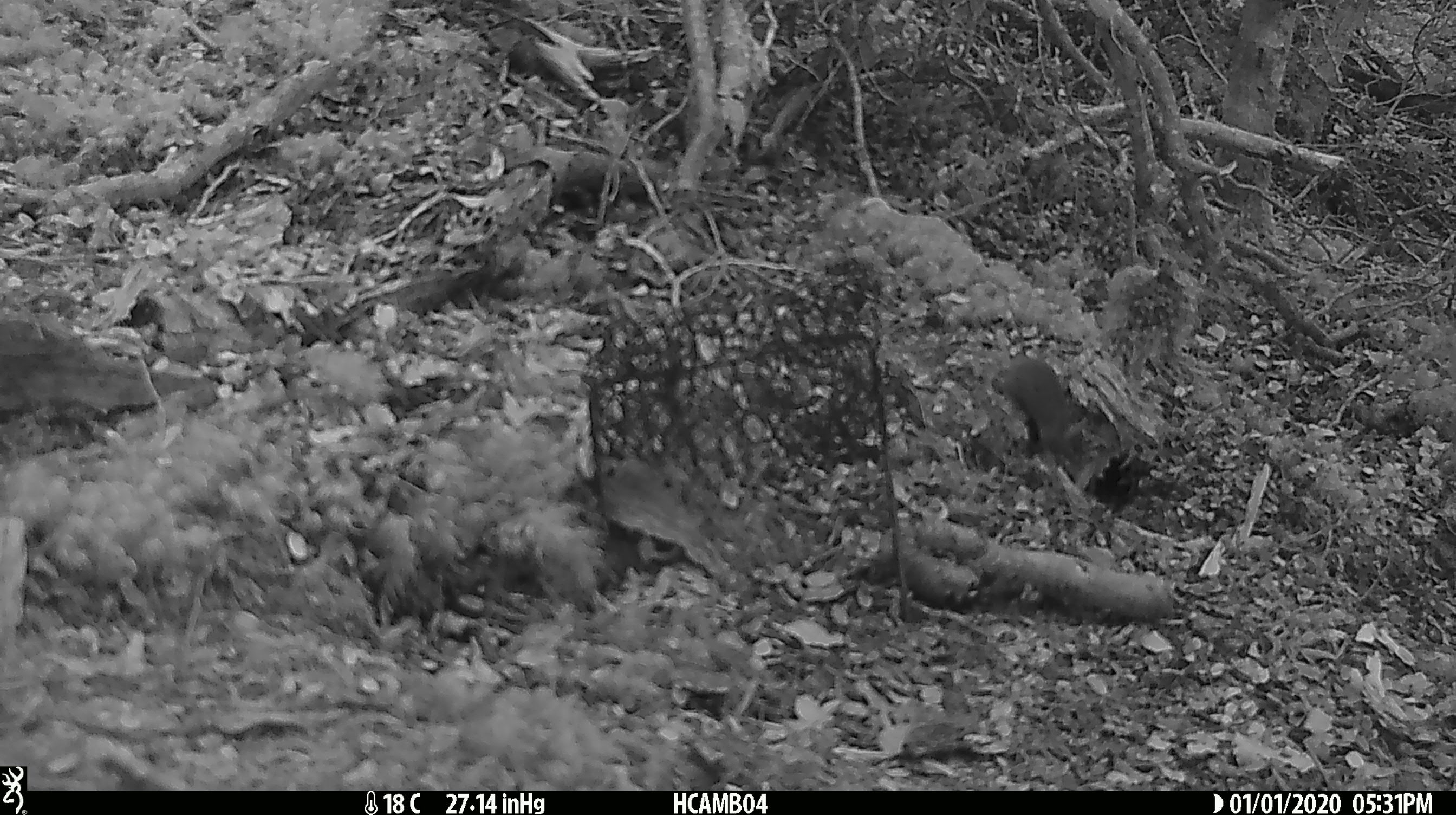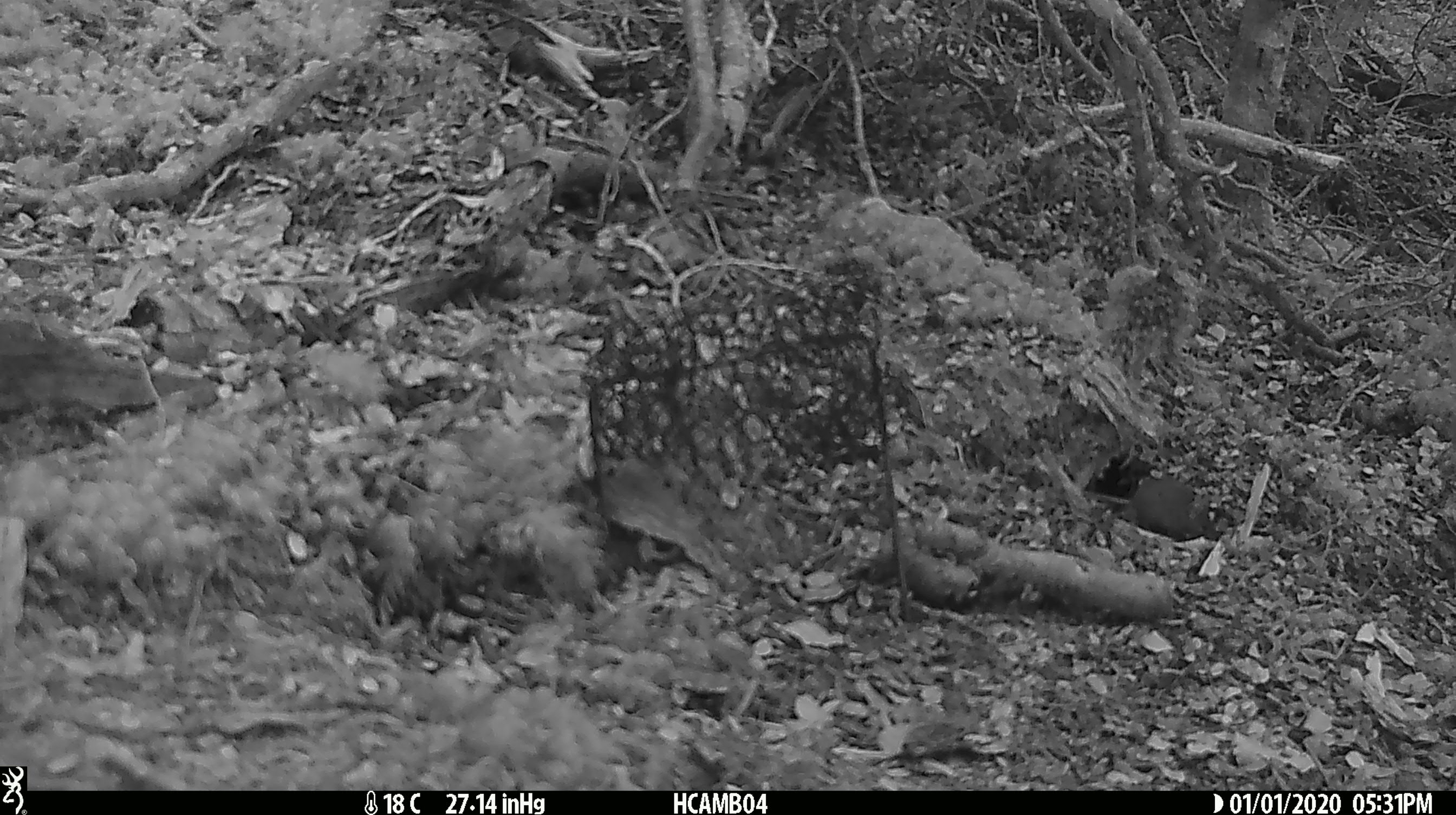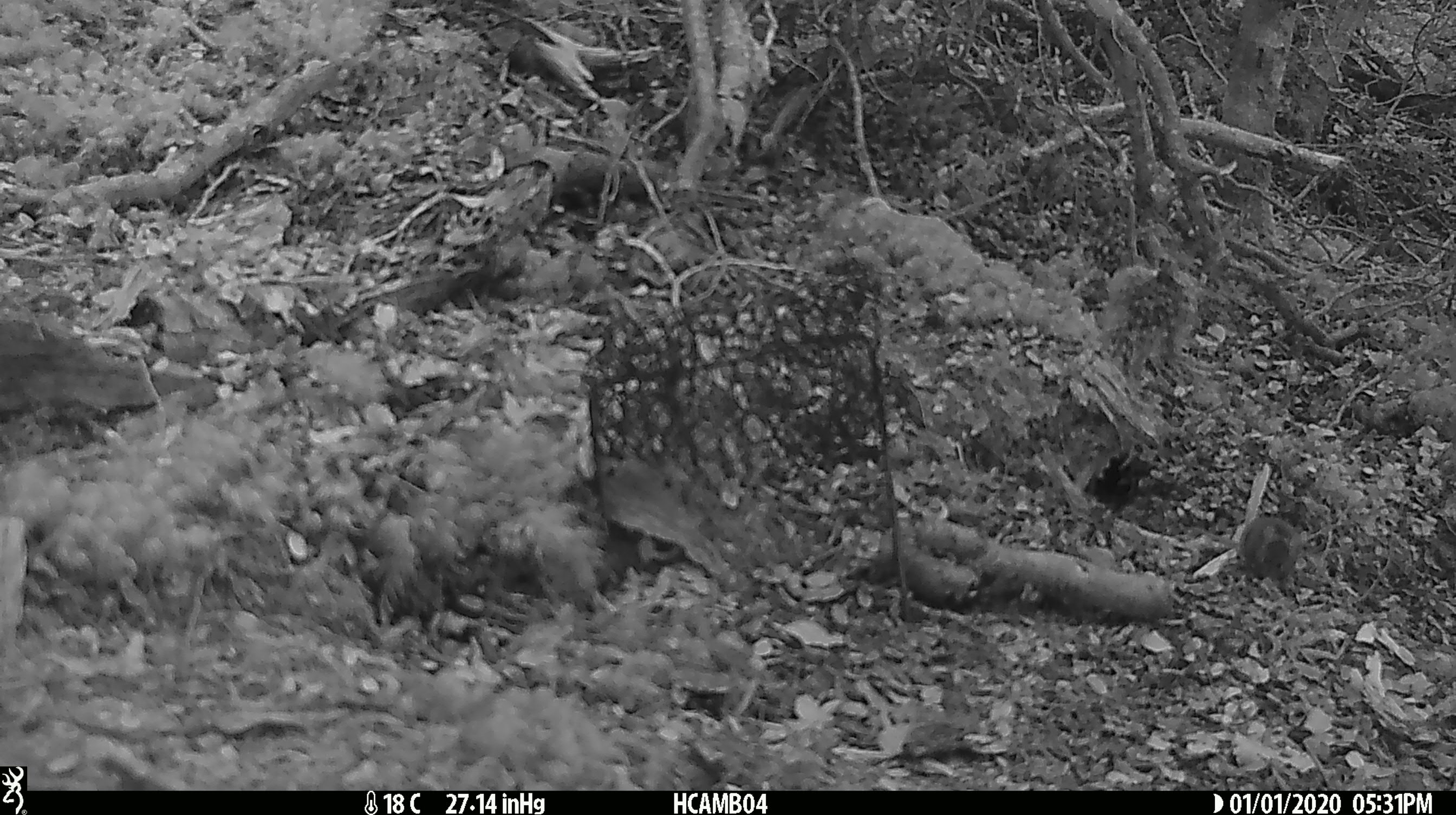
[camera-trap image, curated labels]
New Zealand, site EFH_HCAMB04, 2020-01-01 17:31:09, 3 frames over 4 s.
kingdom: Animalia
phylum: Chordata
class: Mammalia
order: Rodentia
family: Muridae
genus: Mus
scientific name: Mus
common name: mouse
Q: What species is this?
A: Mouse (Mus).